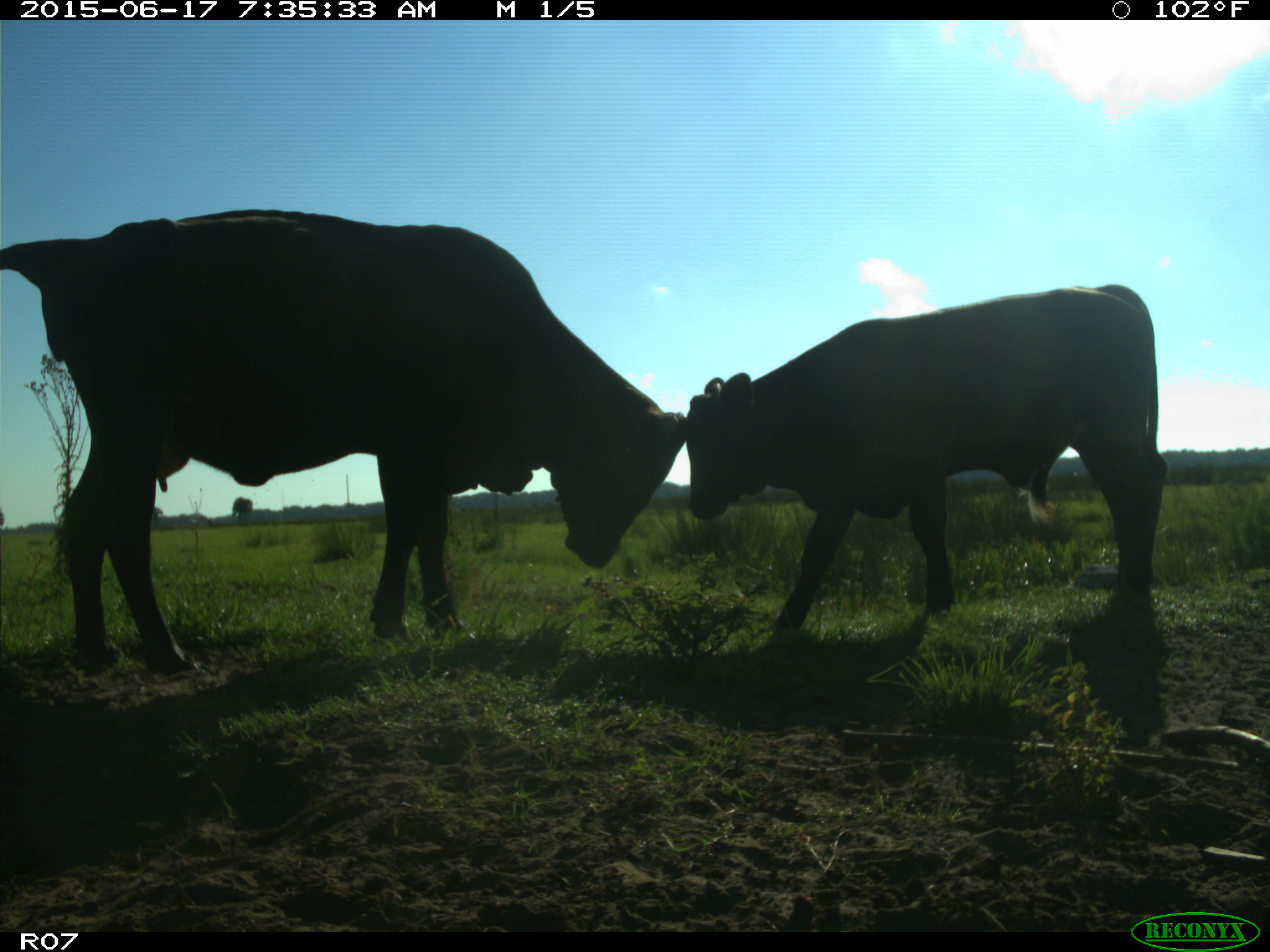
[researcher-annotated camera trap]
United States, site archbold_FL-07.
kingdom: Animalia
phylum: Chordata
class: Mammalia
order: Artiodactyla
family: Bovidae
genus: Bos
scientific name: Bos taurus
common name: domestic cow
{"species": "Bos taurus (domestic cow)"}